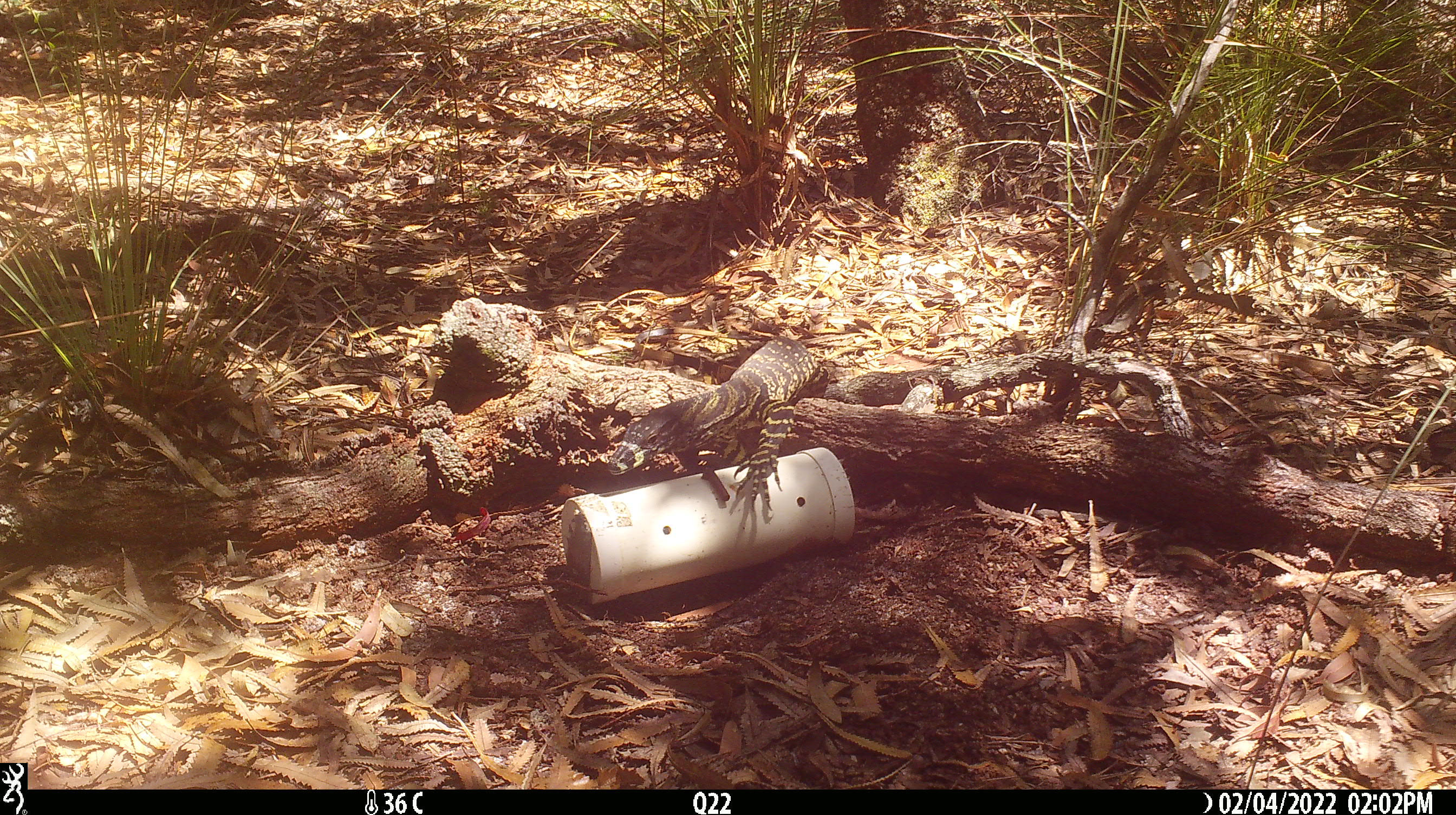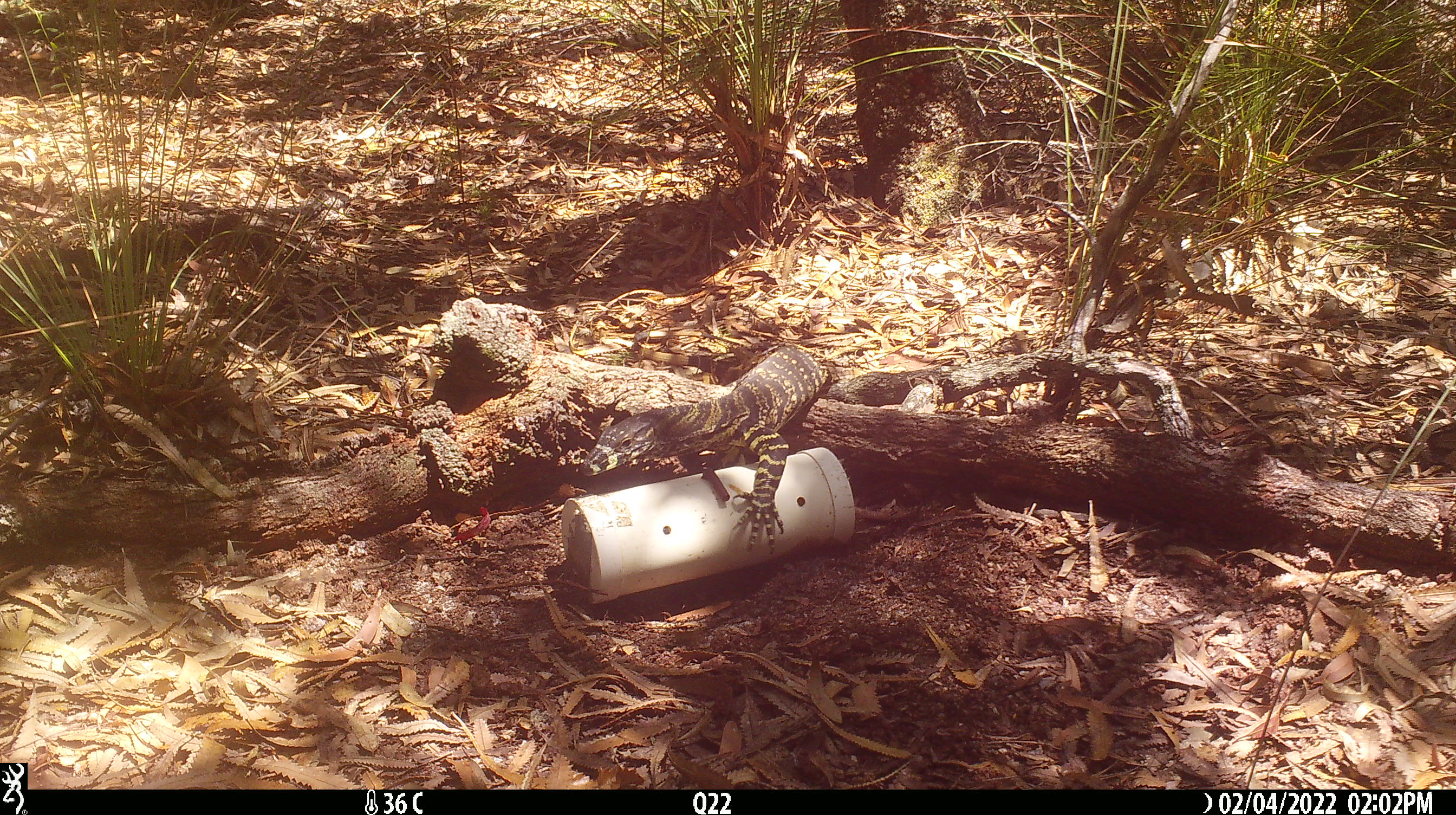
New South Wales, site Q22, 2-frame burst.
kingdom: Animalia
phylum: Chordata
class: Reptilia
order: Squamata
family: Varanidae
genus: Varanus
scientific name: Varanus varius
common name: lace monitor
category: goanna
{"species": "goanna (lace monitor) (Varanus varius)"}